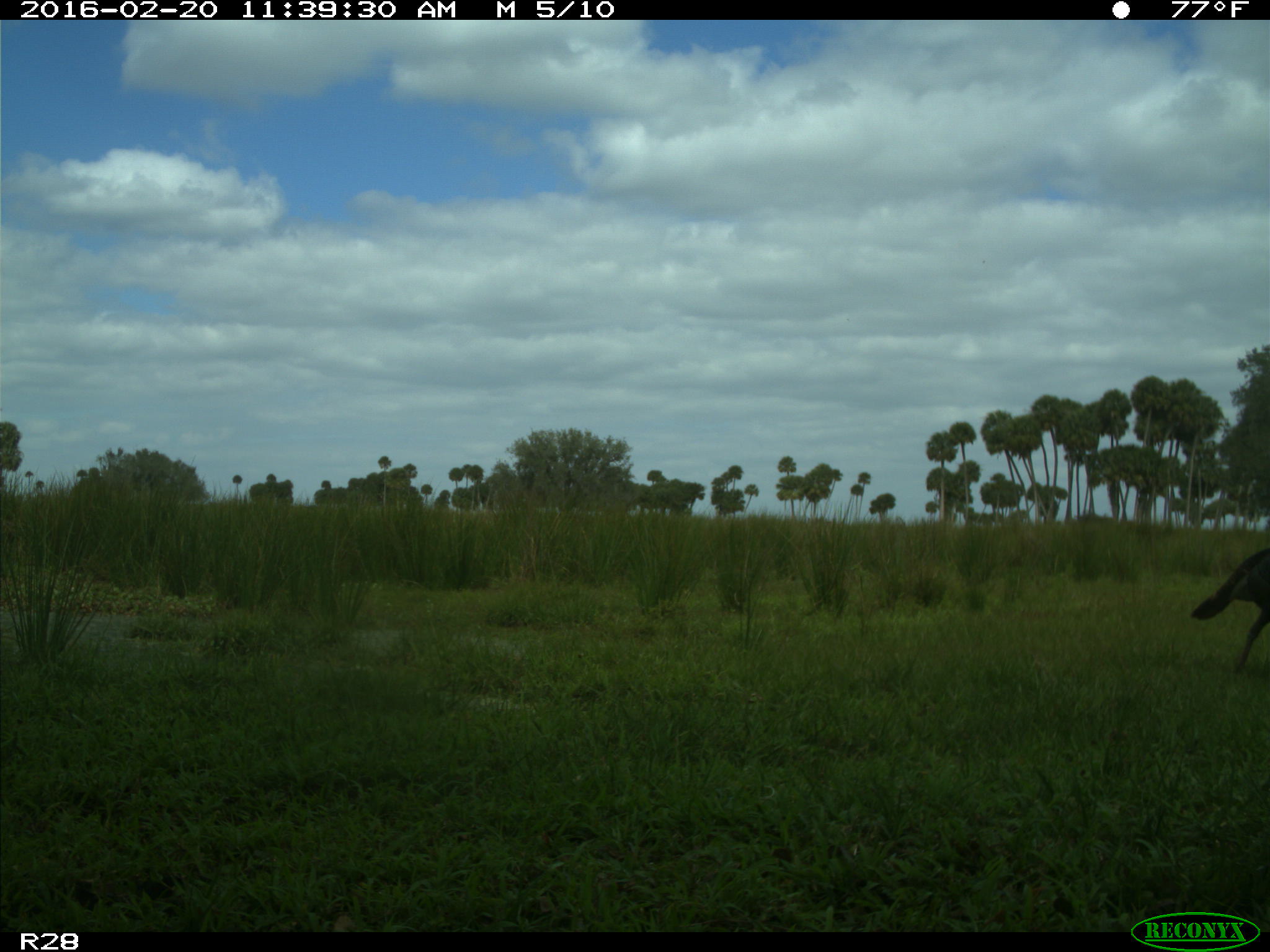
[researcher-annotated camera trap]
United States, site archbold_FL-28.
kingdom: Animalia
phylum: Chordata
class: Aves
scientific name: Aves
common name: birds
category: unidentified bird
Unidentified bird (birds) (Aves).